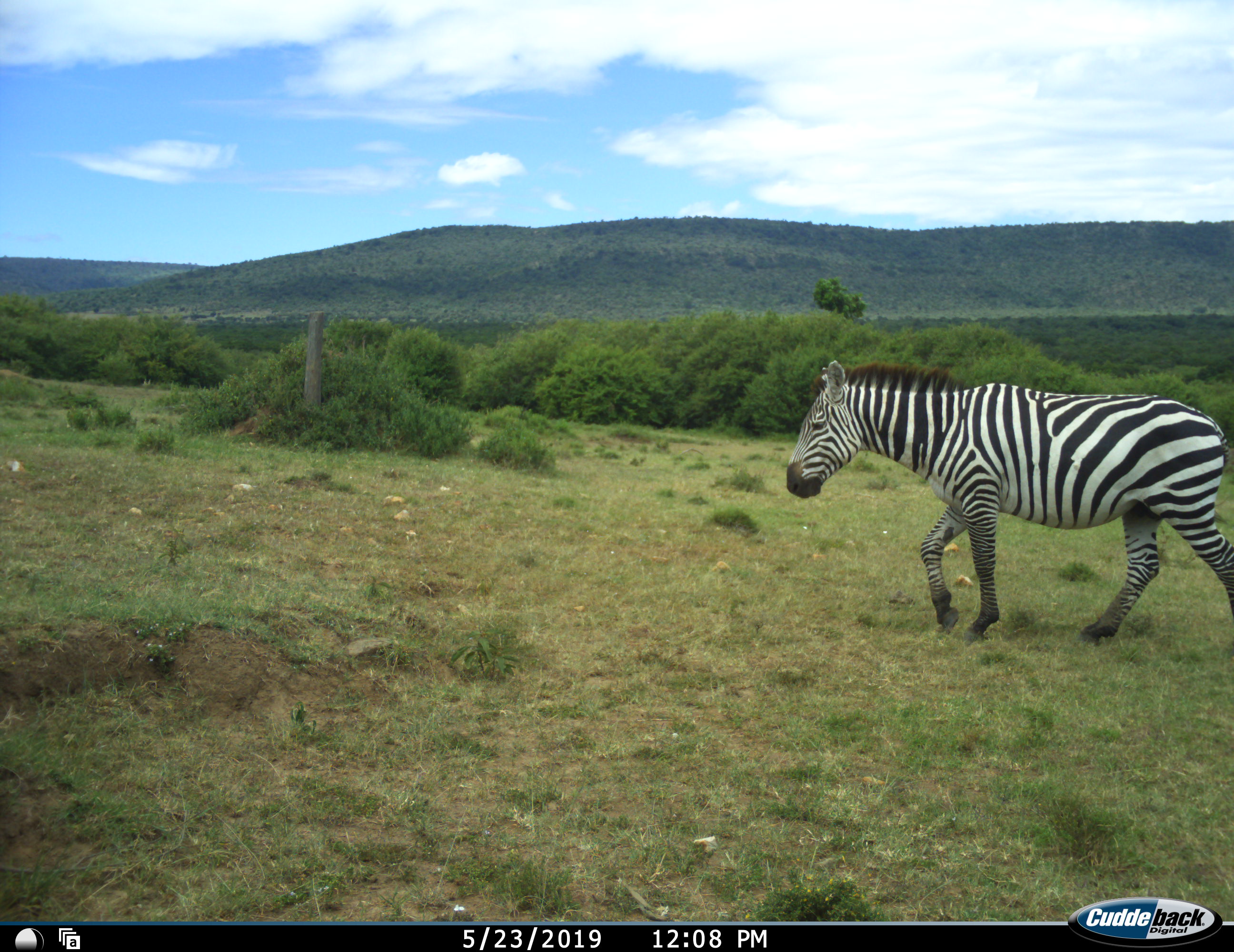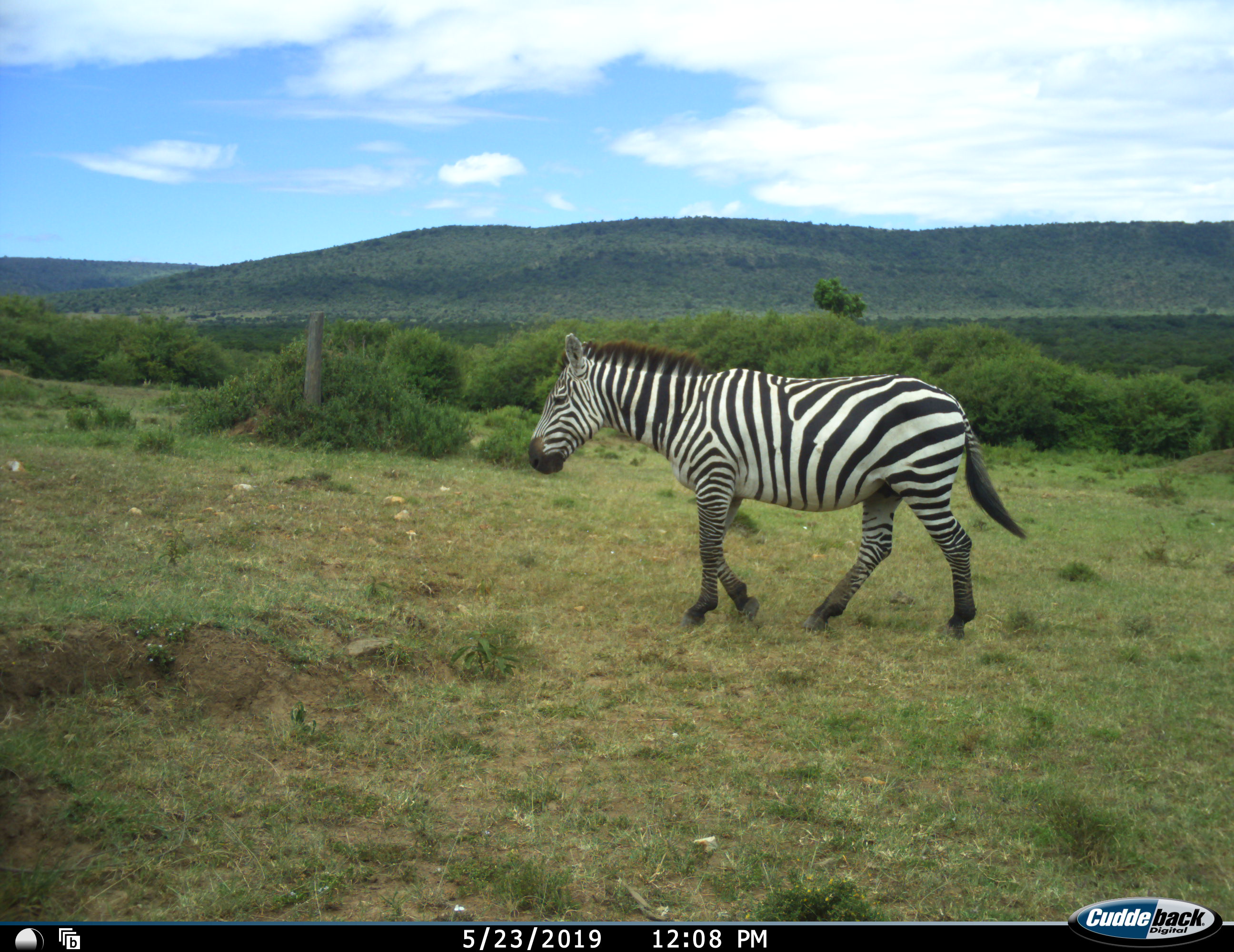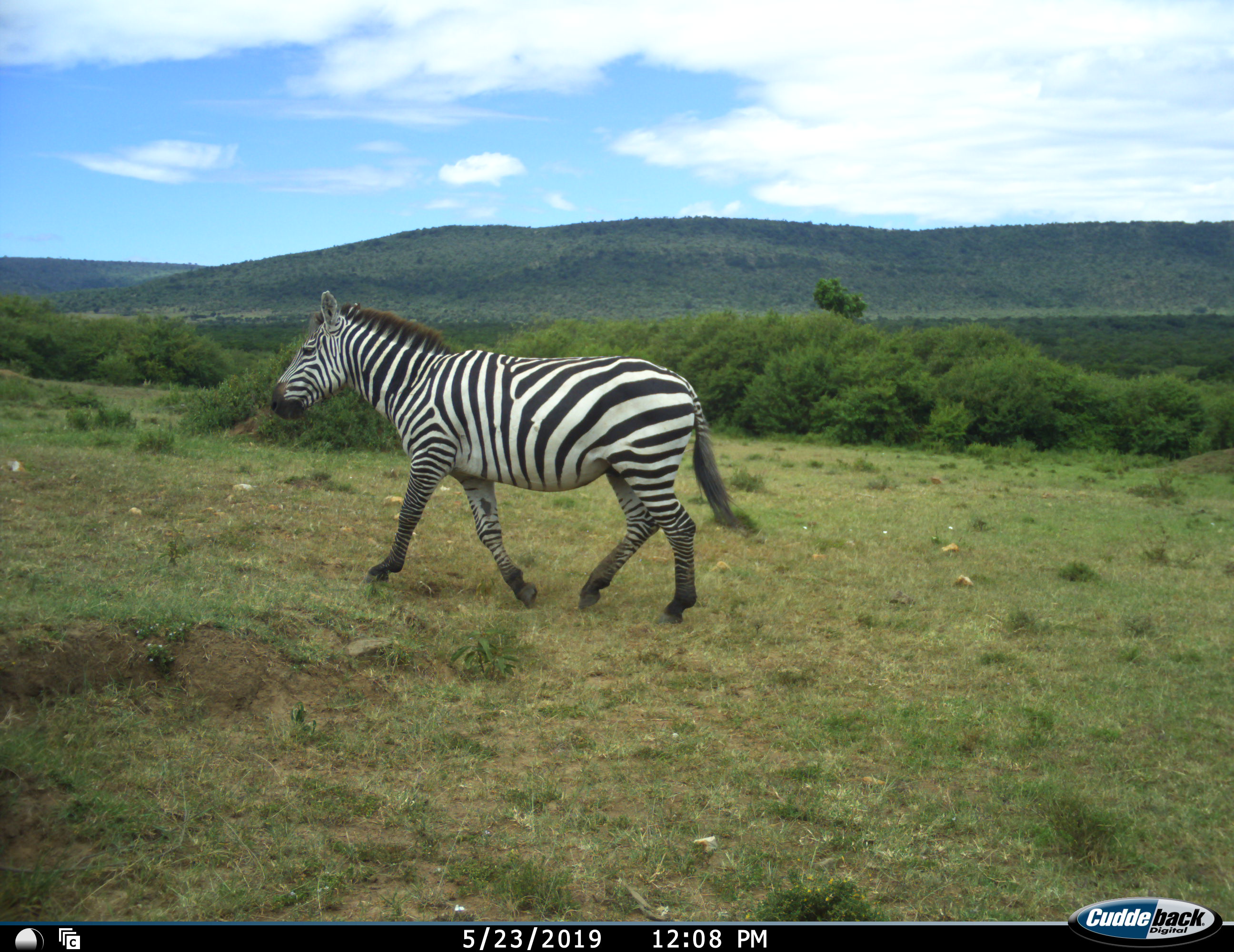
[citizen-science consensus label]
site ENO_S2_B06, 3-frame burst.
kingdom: Animalia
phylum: Chordata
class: Mammalia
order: Perissodactyla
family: Equidae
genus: Equus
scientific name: Equus quagga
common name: plains zebra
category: zebraplains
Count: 1.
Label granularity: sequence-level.